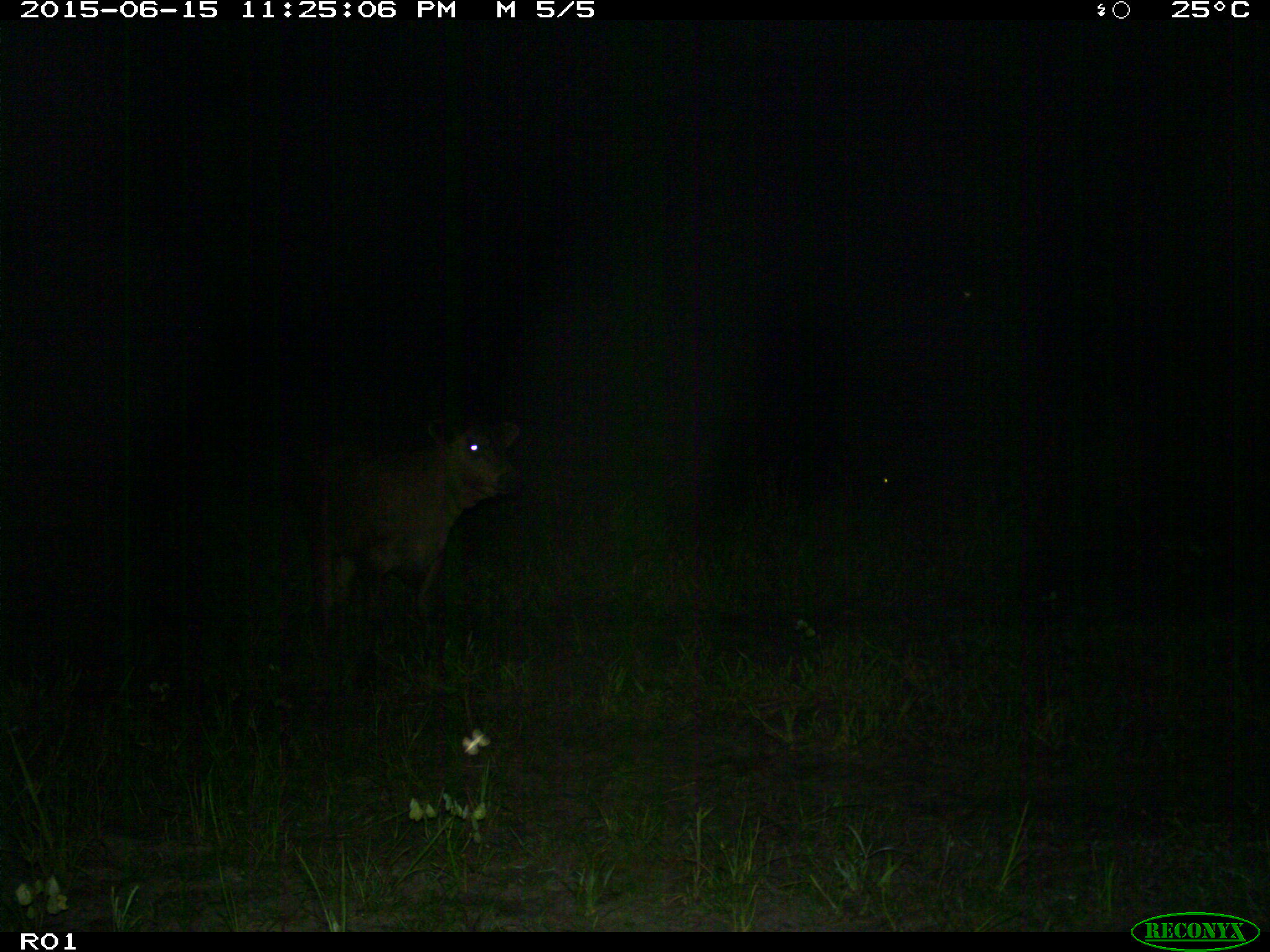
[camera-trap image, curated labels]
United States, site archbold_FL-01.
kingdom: Animalia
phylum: Chordata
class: Mammalia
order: Artiodactyla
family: Bovidae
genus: Bos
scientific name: Bos taurus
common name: domestic cow